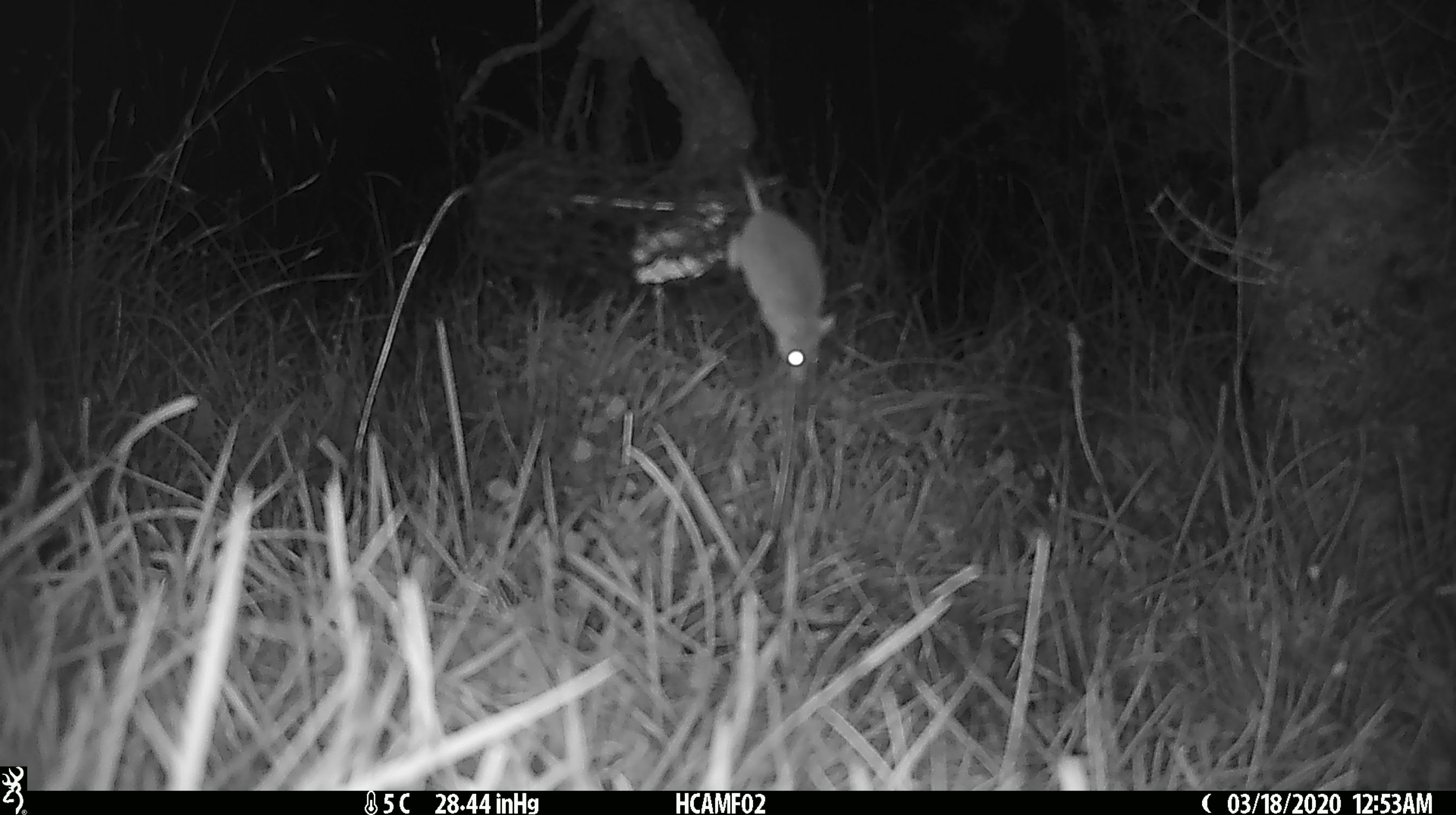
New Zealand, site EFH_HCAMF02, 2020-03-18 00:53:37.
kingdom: Animalia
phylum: Chordata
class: Mammalia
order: Rodentia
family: Muridae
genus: Mus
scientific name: Mus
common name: mouse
Mouse (Mus).